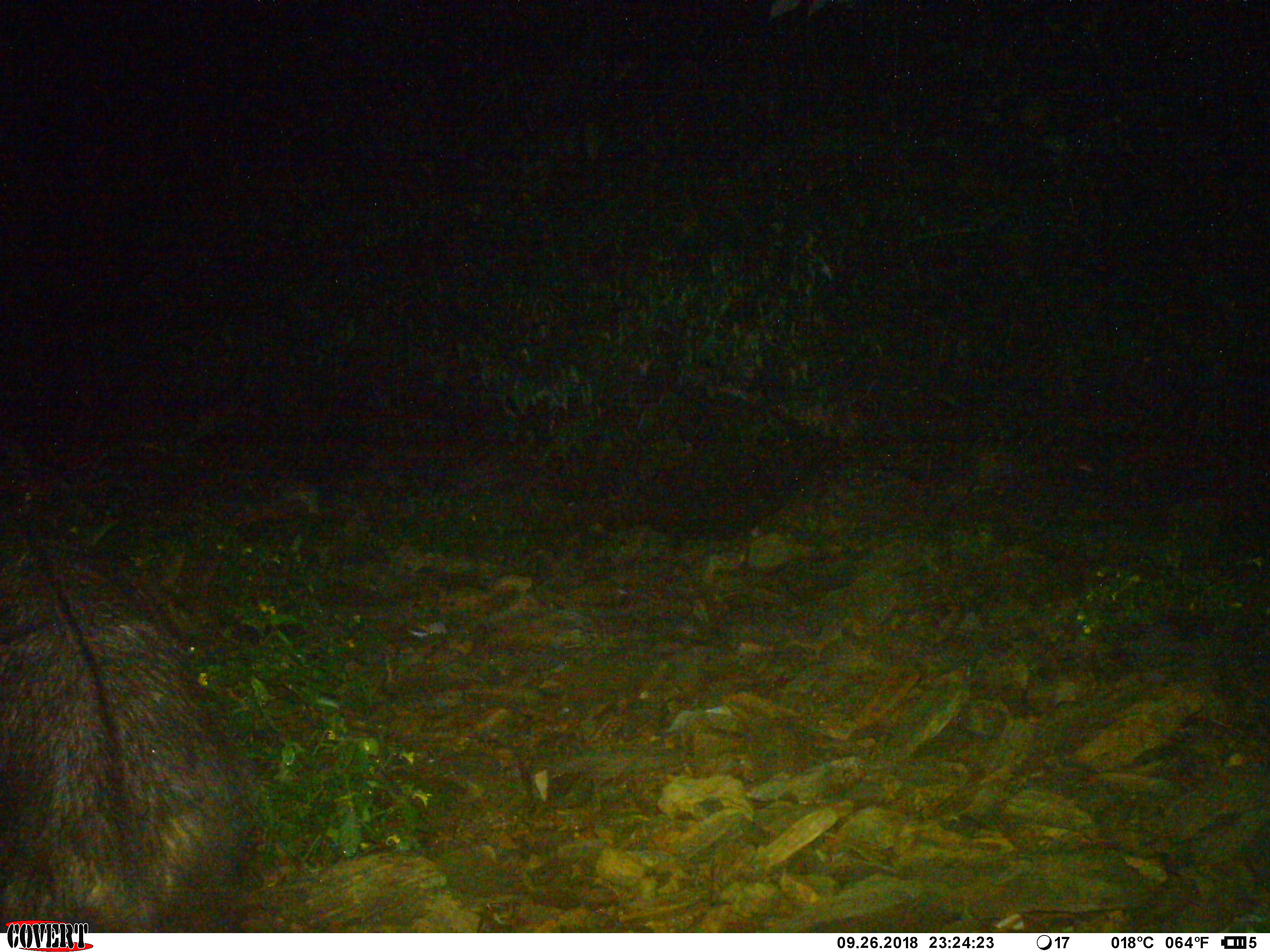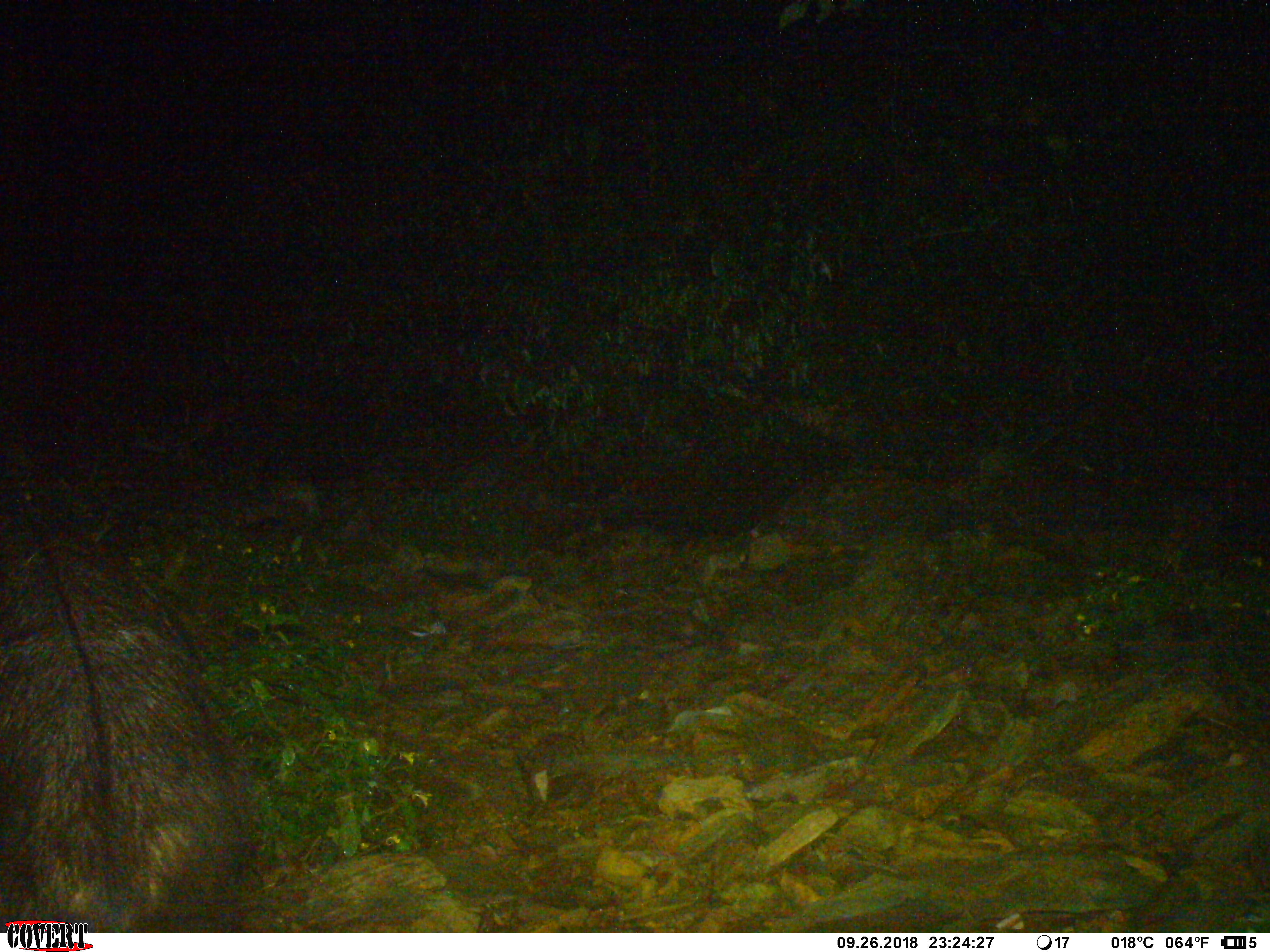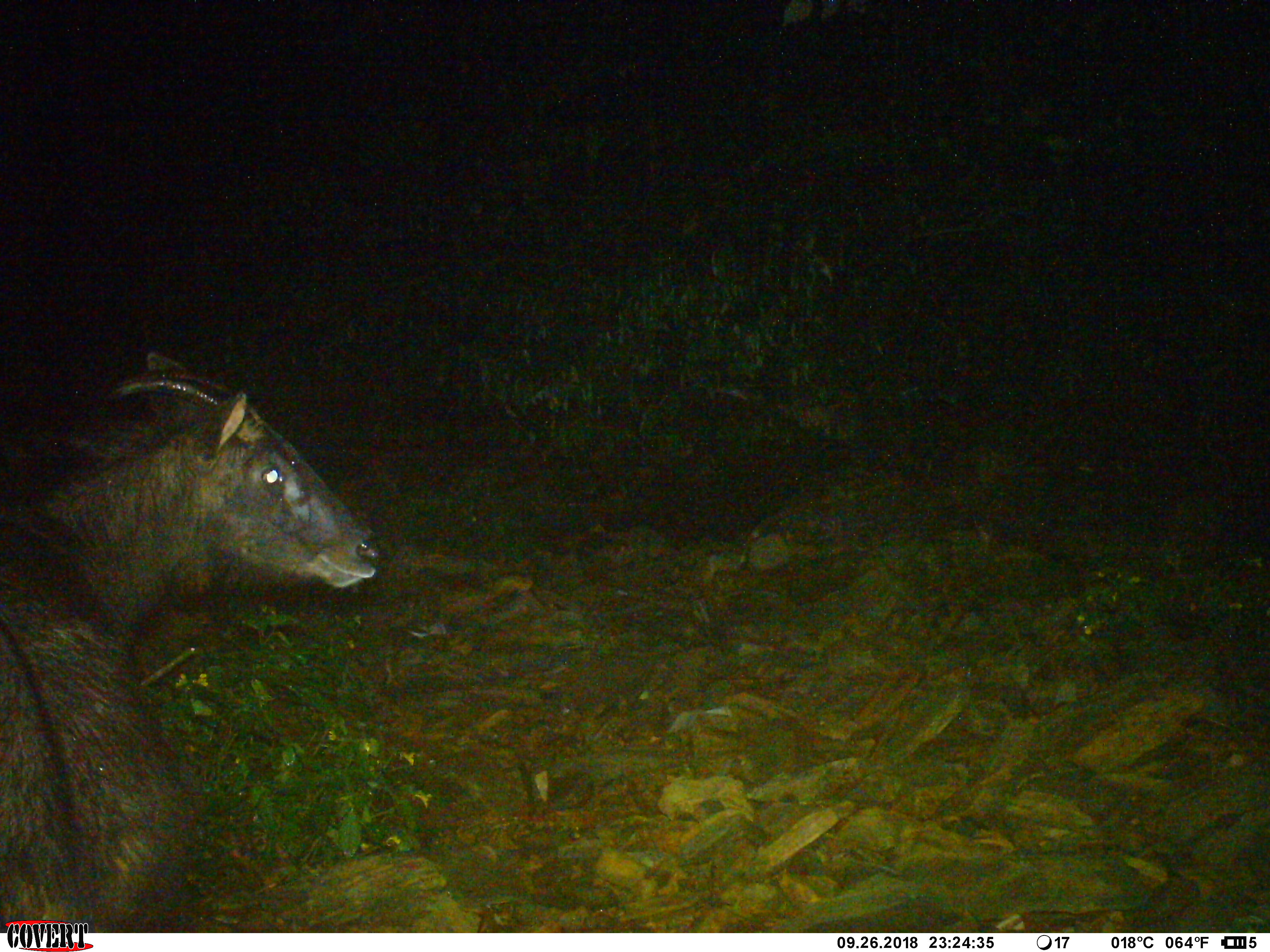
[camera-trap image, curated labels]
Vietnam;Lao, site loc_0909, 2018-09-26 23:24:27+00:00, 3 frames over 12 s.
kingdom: Animalia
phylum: Chordata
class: Mammalia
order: Artiodactyla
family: Bovidae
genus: Capricornis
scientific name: Capricornis sumatraensis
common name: chinese serow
Chinese serow (Capricornis sumatraensis). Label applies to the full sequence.